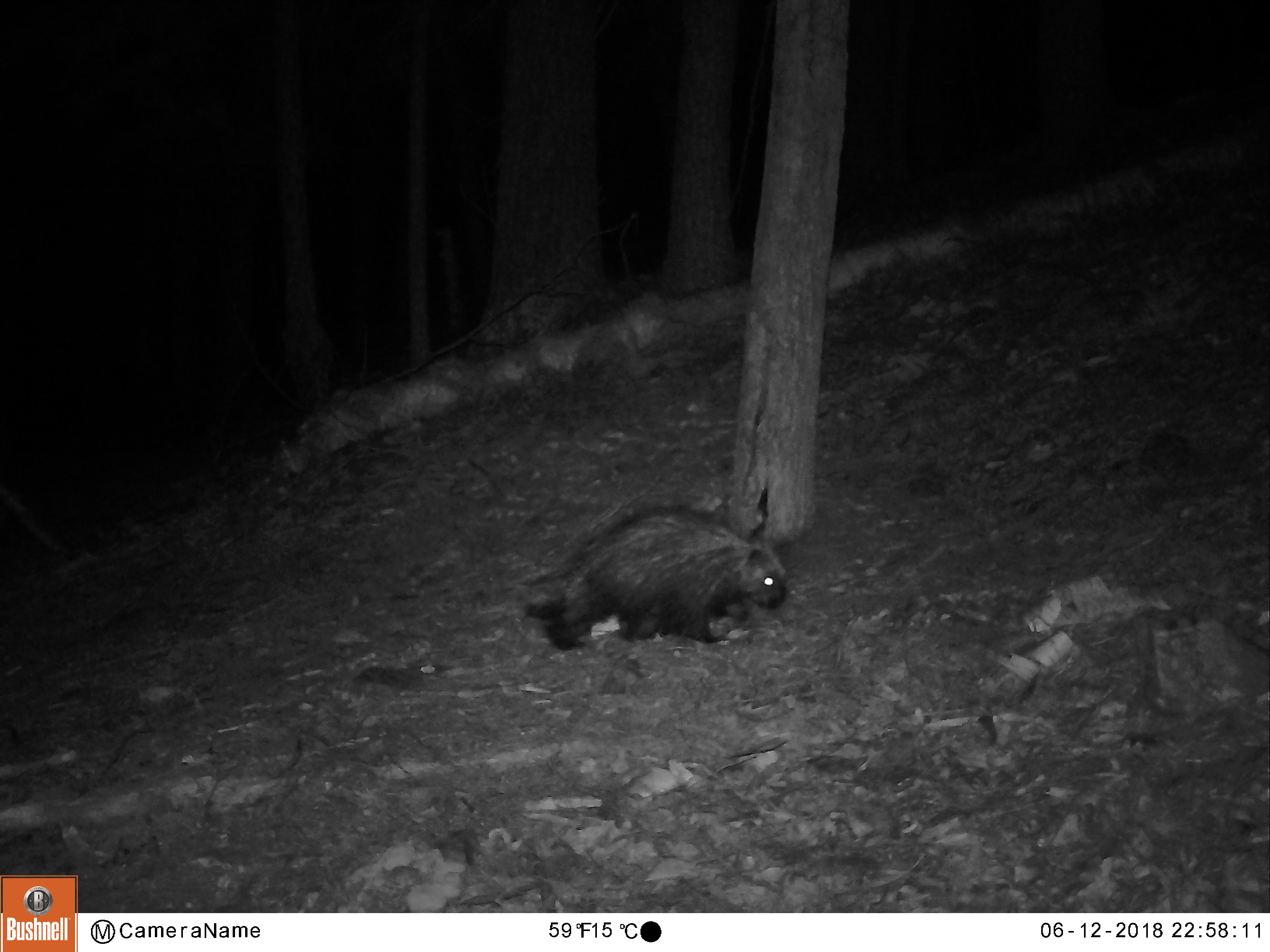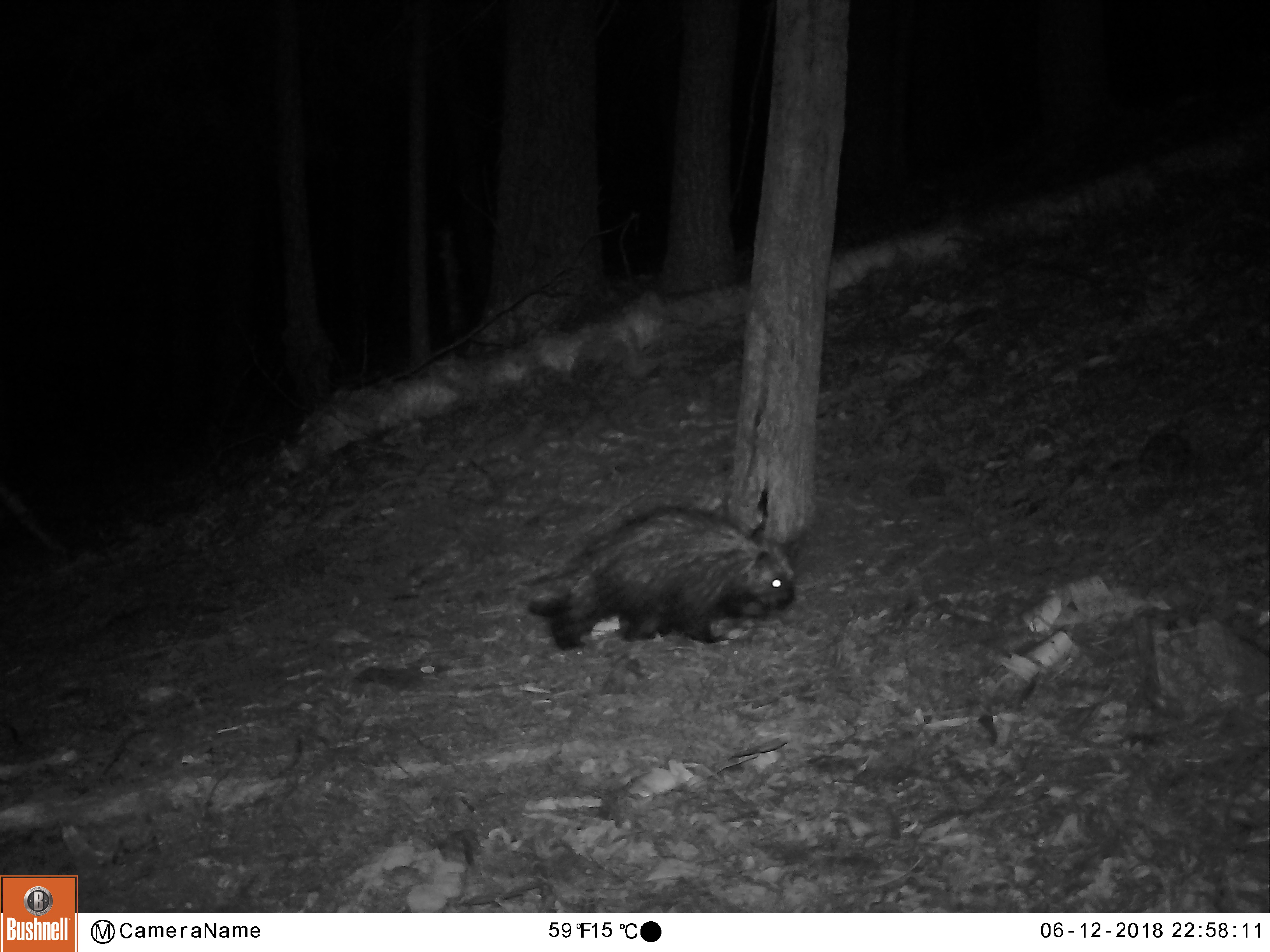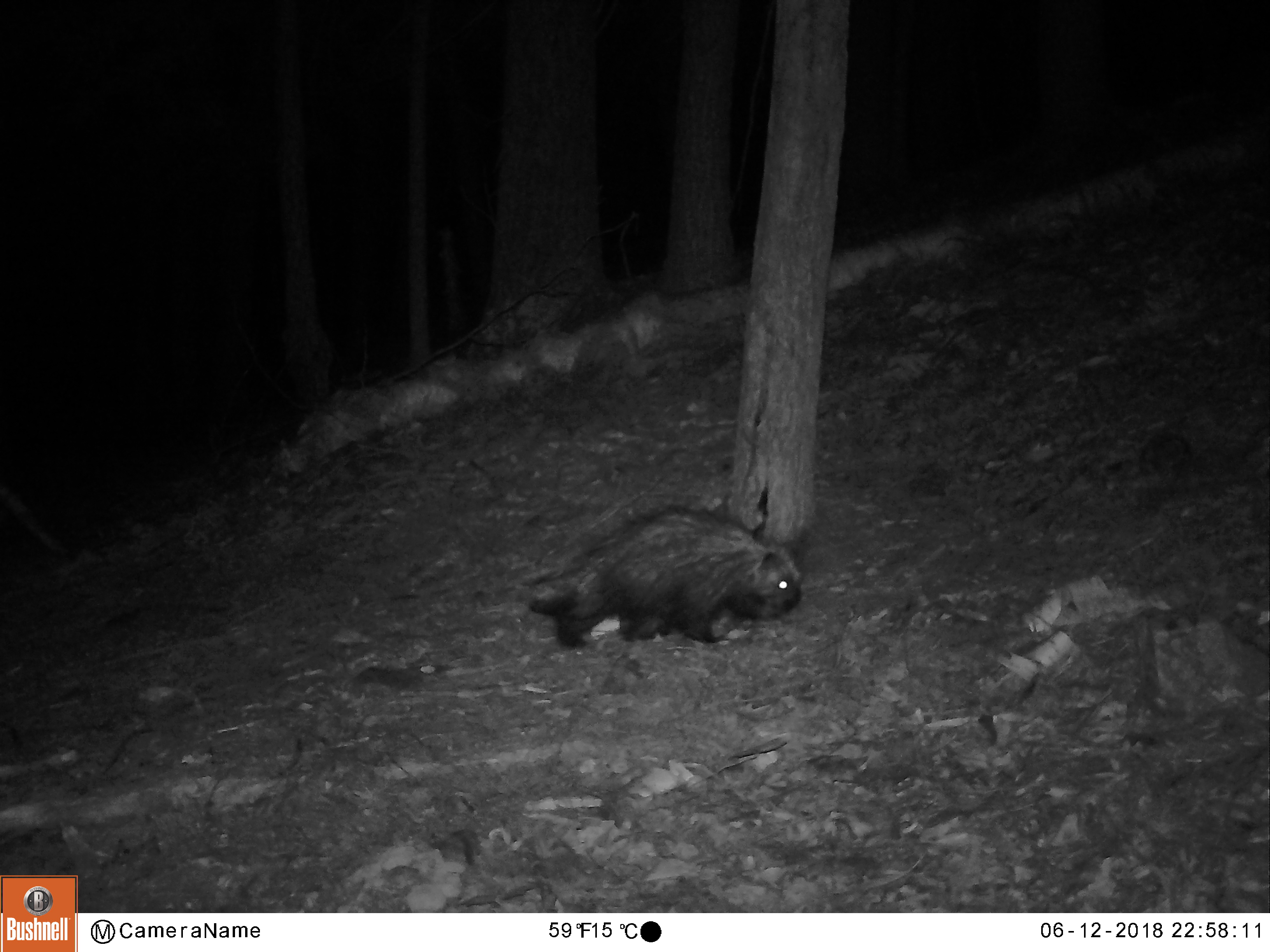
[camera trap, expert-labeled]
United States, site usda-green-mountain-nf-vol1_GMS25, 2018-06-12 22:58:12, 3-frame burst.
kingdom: Animalia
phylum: Chordata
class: Mammalia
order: Rodentia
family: Erethizontidae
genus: Erethizon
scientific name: Erethizon dorsatum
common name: porcupine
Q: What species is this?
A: Porcupine (Erethizon dorsatum).